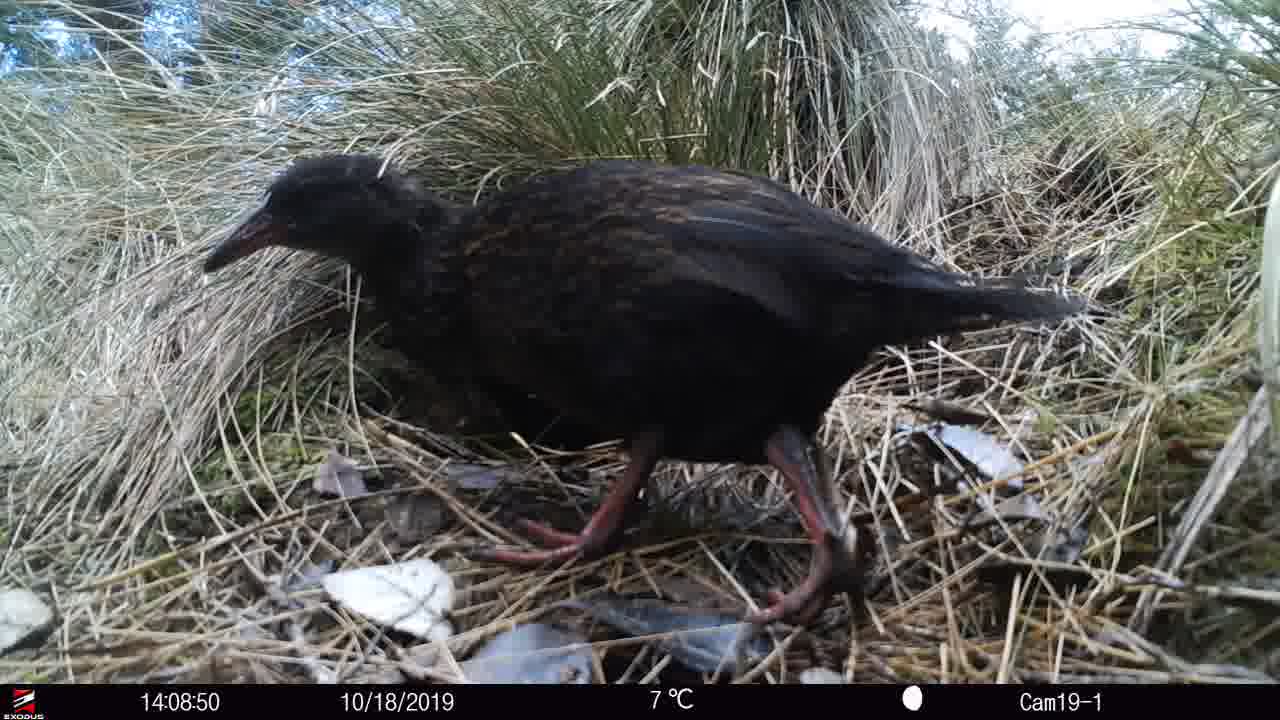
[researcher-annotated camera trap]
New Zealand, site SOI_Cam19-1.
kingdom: Animalia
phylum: Chordata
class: Aves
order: Gruiformes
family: Rallidae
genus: Gallirallus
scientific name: Gallirallus australis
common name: weka